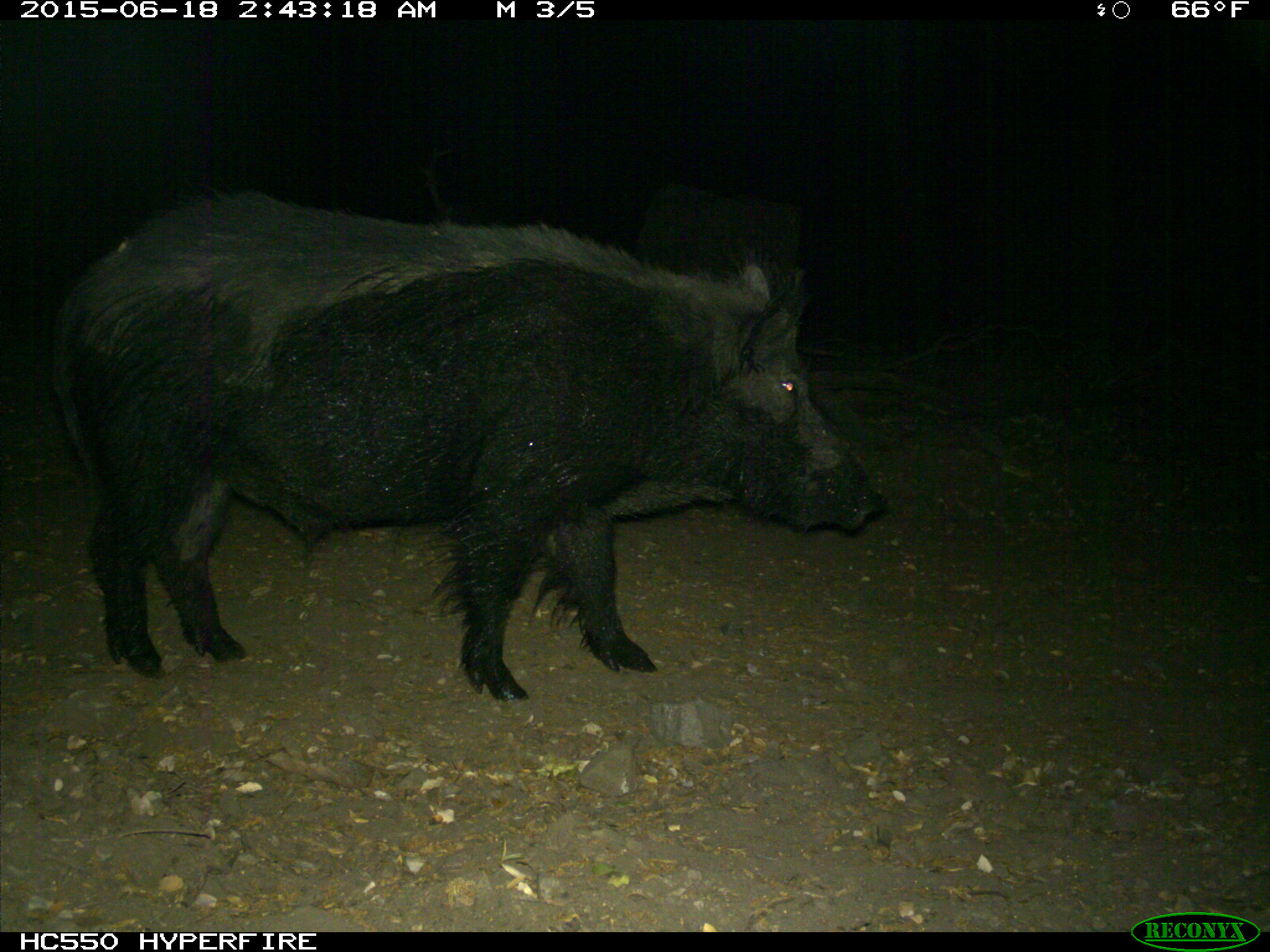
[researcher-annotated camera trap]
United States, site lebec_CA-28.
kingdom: Animalia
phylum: Chordata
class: Mammalia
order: Artiodactyla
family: Suidae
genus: Sus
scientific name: Sus scrofa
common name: wild boar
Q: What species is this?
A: Sus scrofa (wild boar).